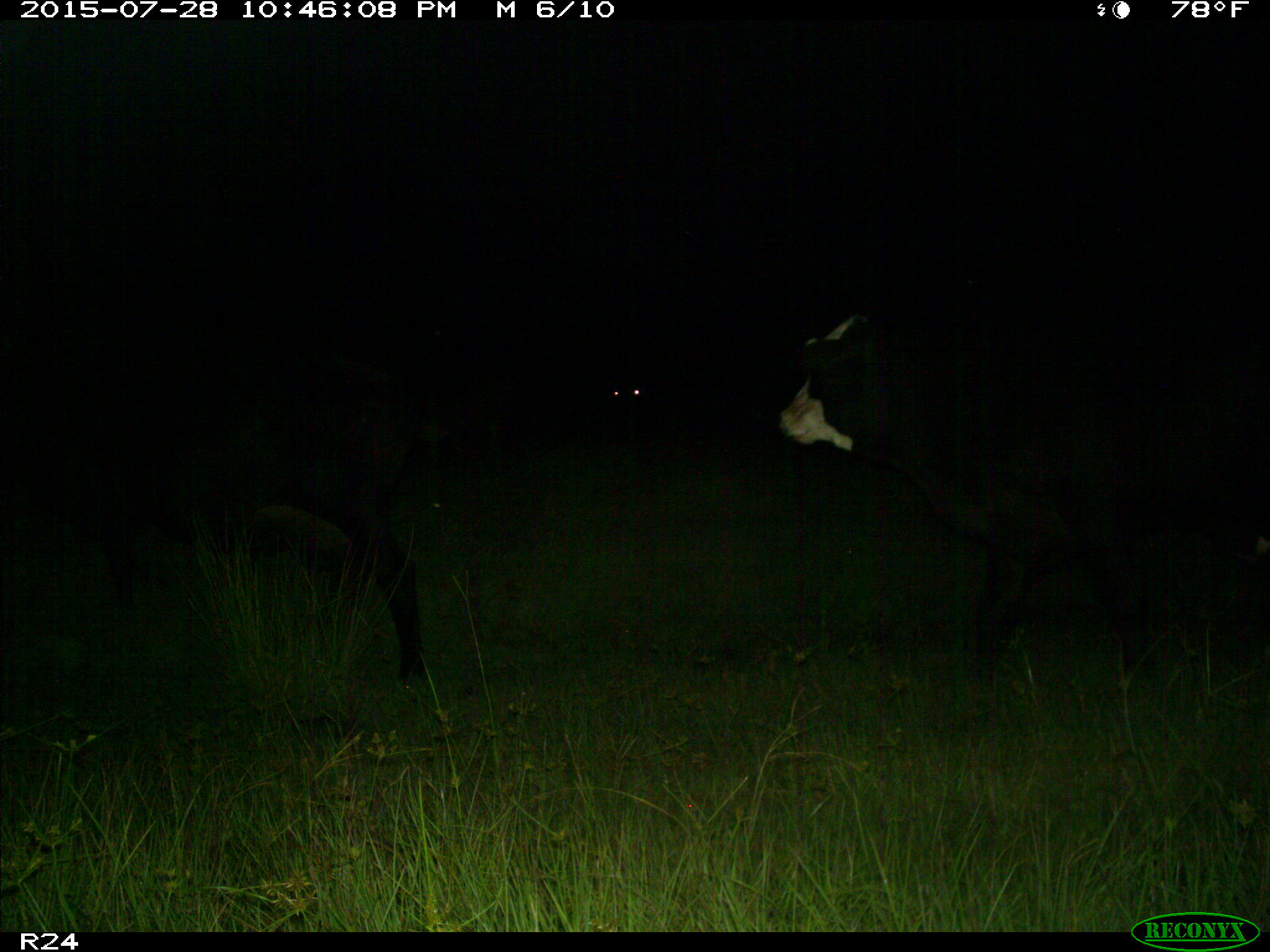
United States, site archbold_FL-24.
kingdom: Animalia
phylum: Chordata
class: Mammalia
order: Artiodactyla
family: Bovidae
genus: Bos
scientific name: Bos taurus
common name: domestic cow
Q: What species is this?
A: Bos taurus (domestic cow).